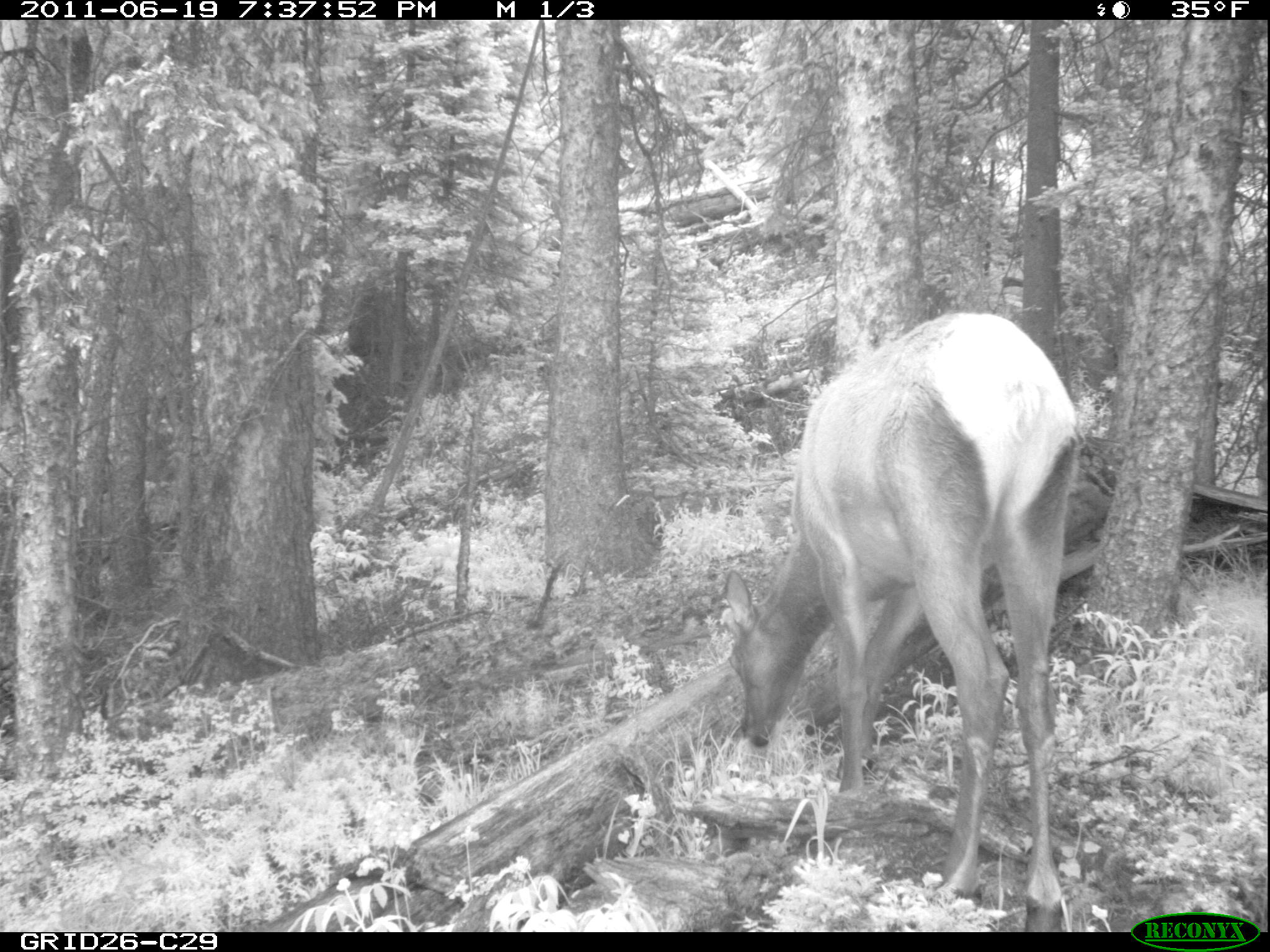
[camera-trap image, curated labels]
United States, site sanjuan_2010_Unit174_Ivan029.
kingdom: Animalia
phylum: Chordata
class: Mammalia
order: Artiodactyla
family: Cervidae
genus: Cervus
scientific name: Cervus elaphus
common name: red deer